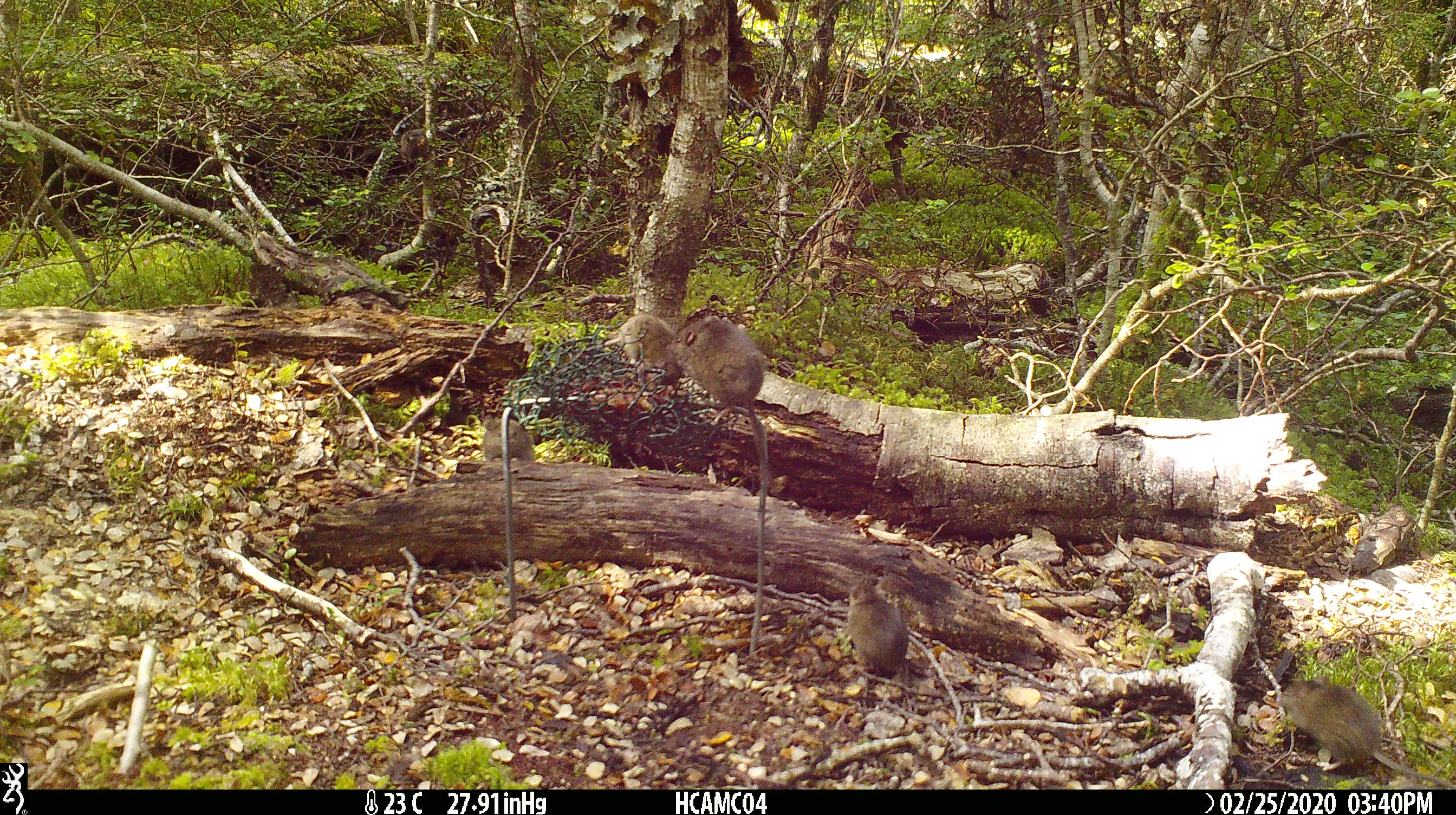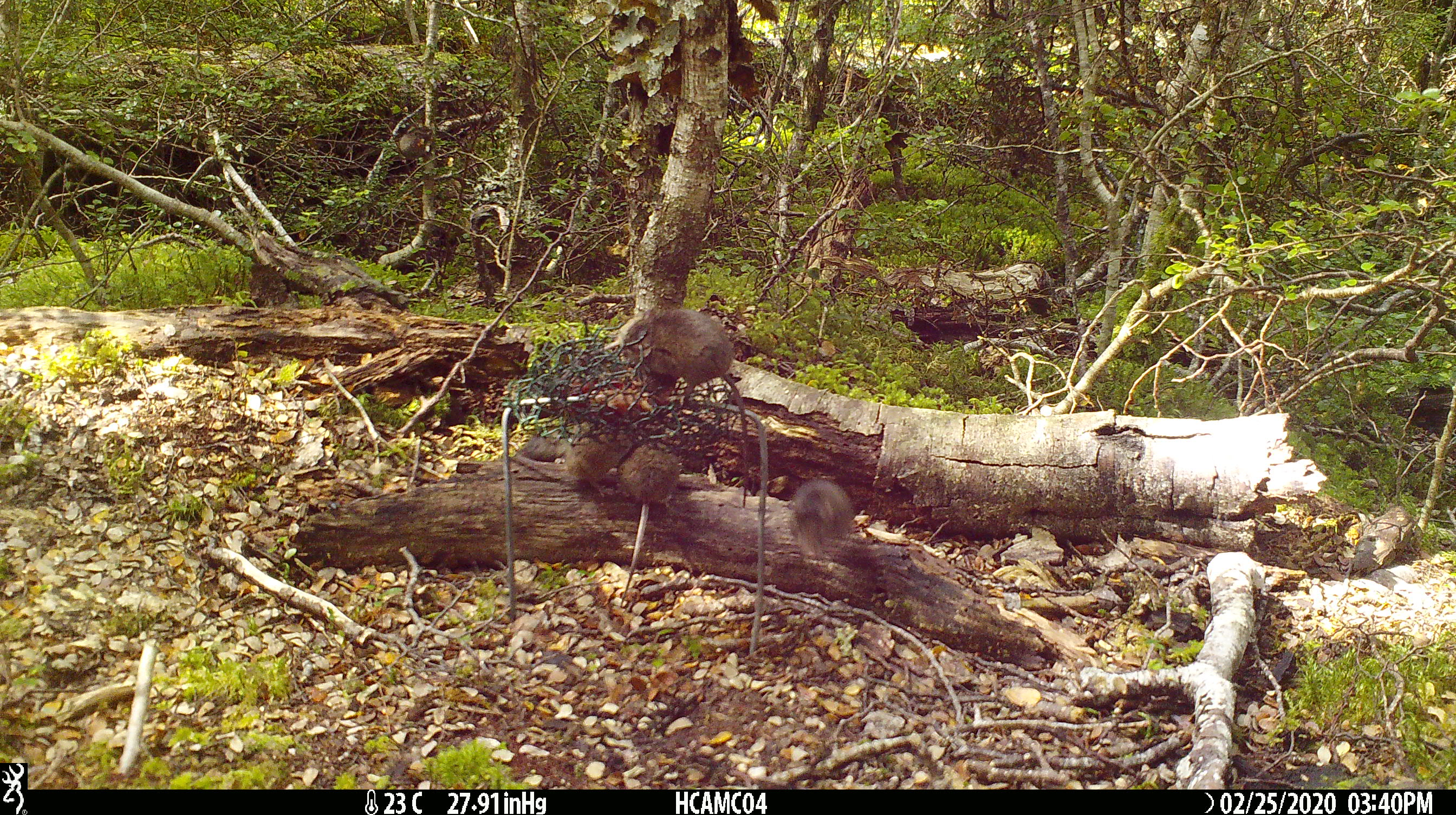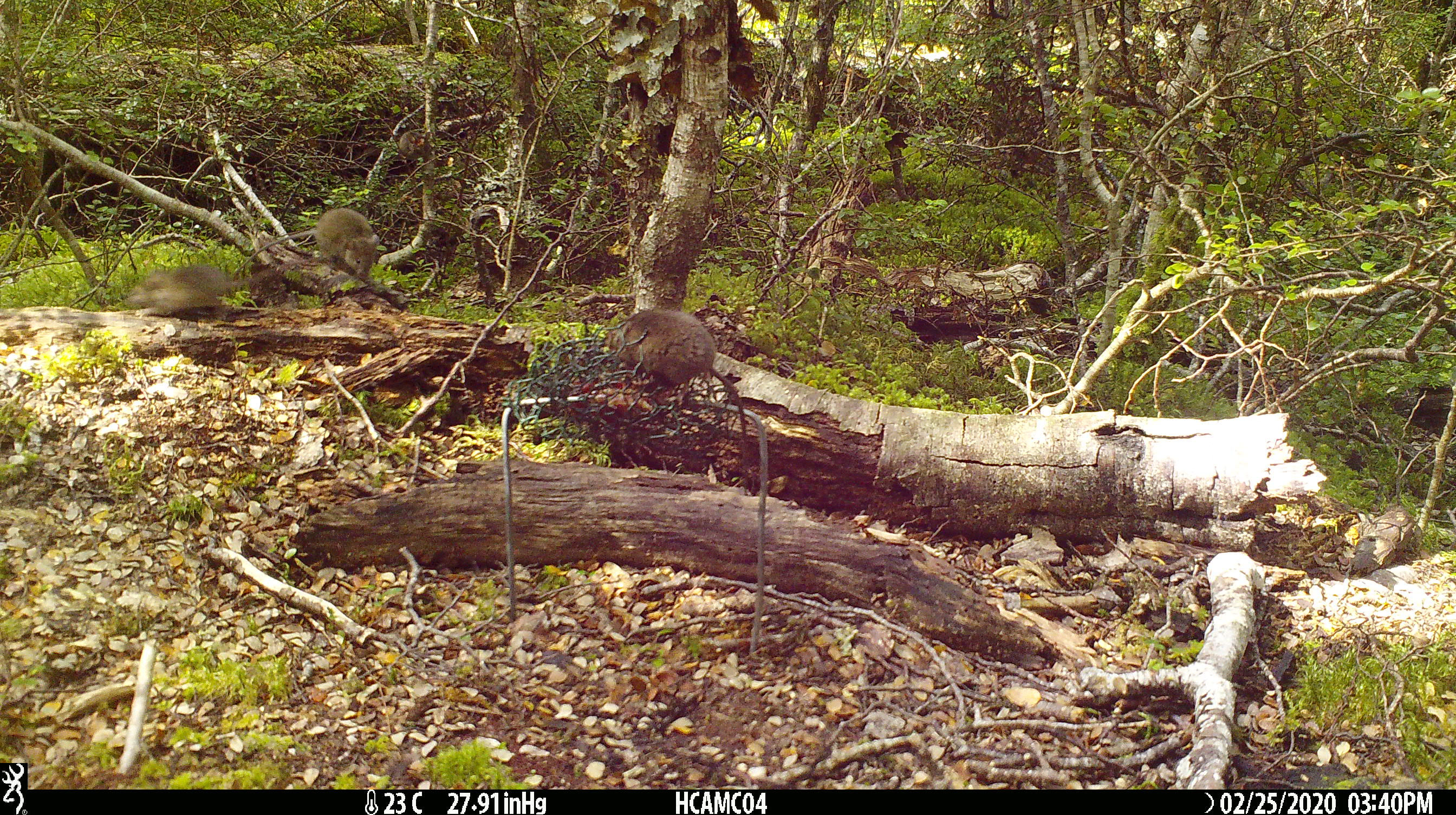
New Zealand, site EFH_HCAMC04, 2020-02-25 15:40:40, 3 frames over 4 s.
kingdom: Animalia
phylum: Chordata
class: Mammalia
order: Rodentia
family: Muridae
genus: Mus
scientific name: Mus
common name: mouse